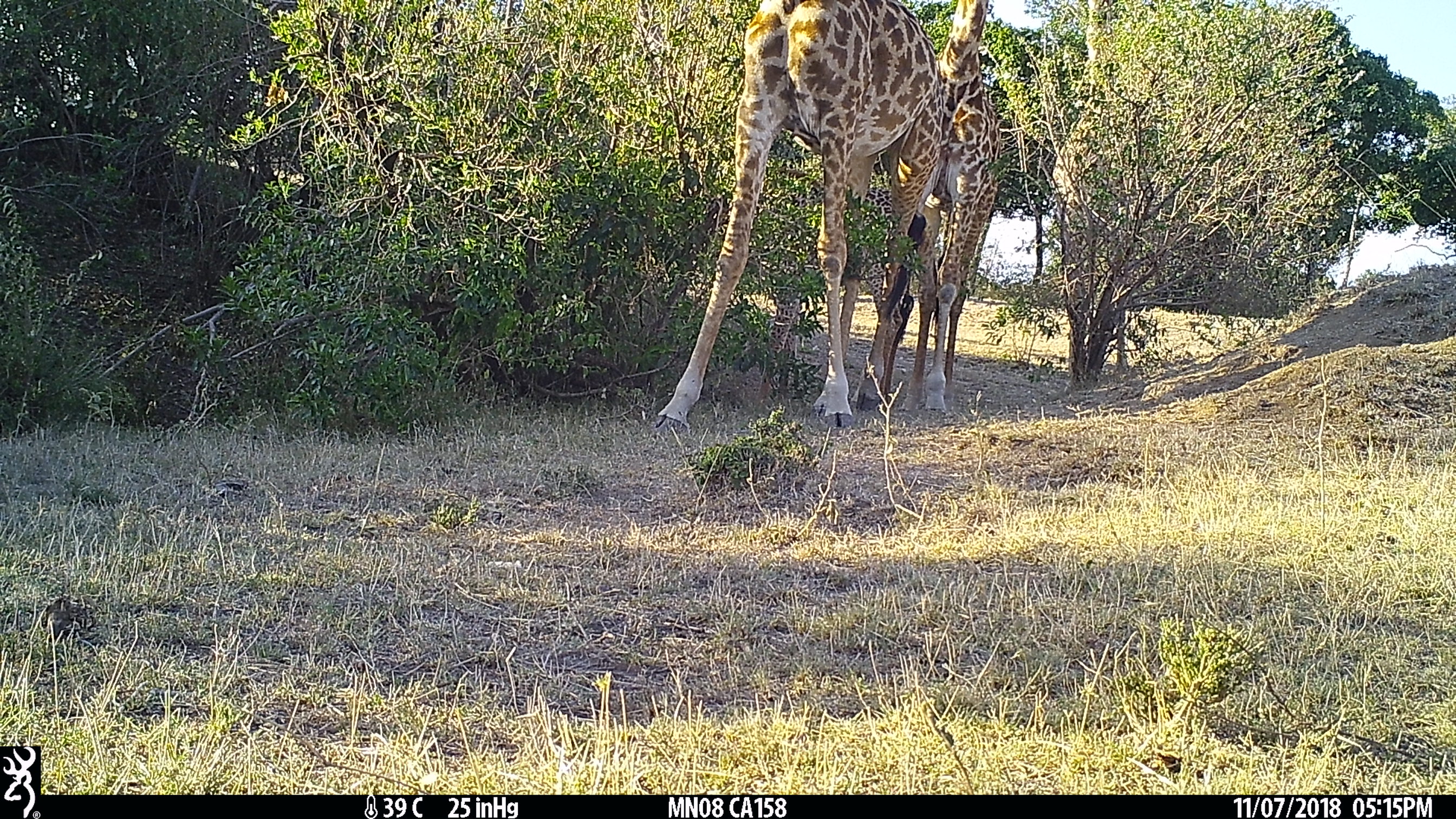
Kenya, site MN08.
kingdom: Animalia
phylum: Chordata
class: Mammalia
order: Artiodactyla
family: Giraffidae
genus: Giraffa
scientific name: Giraffa camelopardalis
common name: northern giraffe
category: giraffe